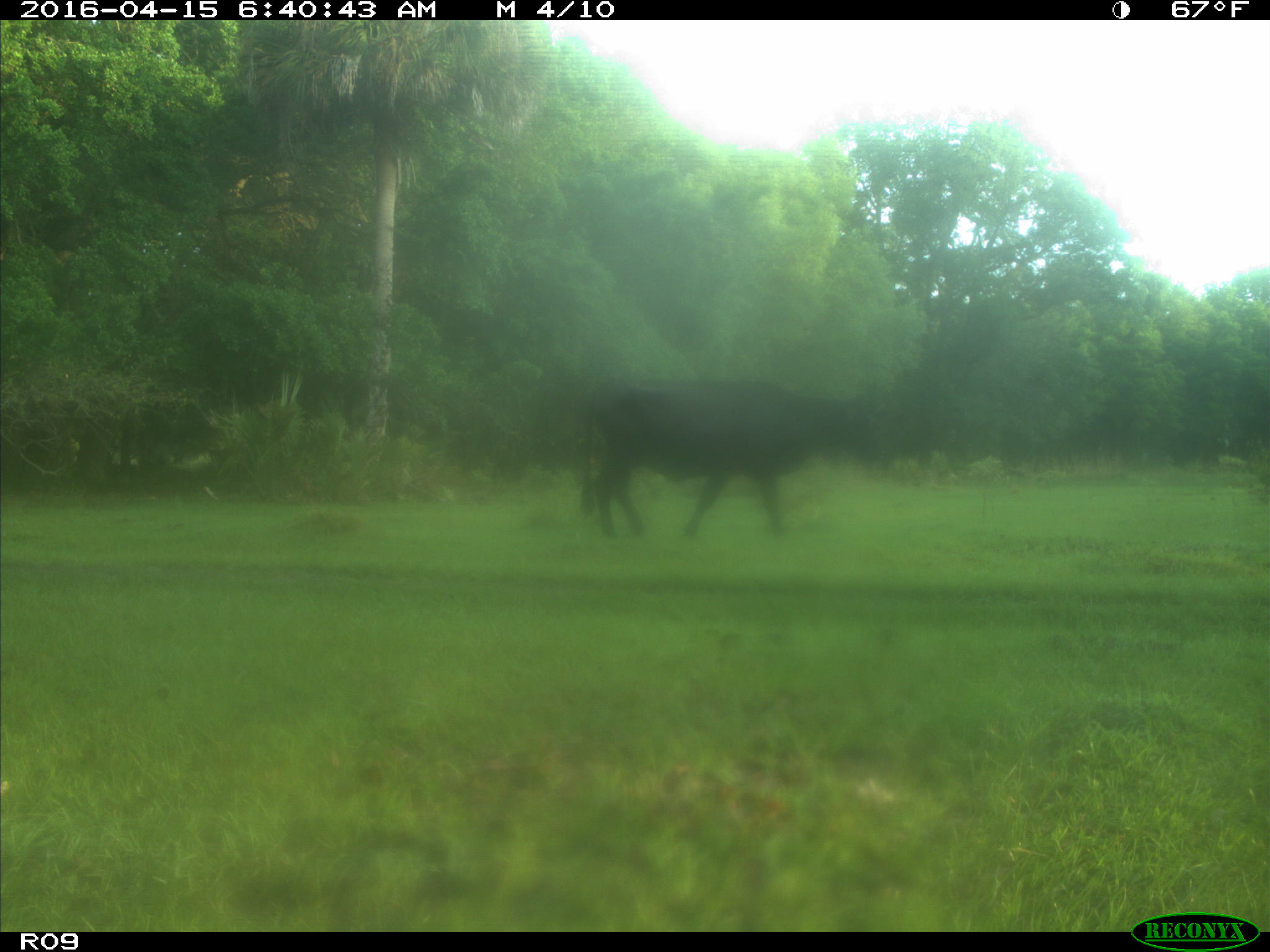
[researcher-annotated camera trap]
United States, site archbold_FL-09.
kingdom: Animalia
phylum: Chordata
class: Mammalia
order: Artiodactyla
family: Bovidae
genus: Bos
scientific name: Bos taurus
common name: domestic cow